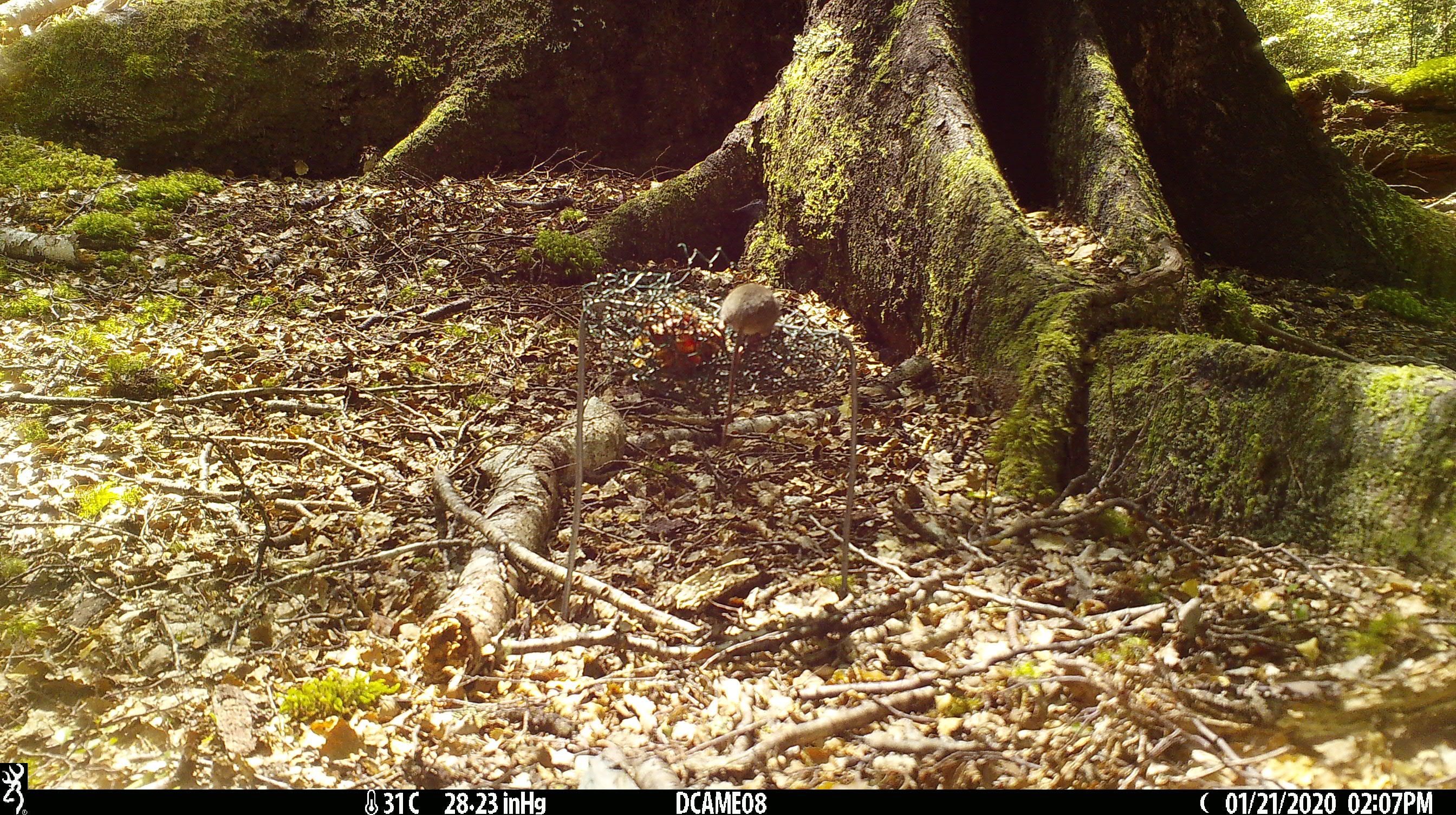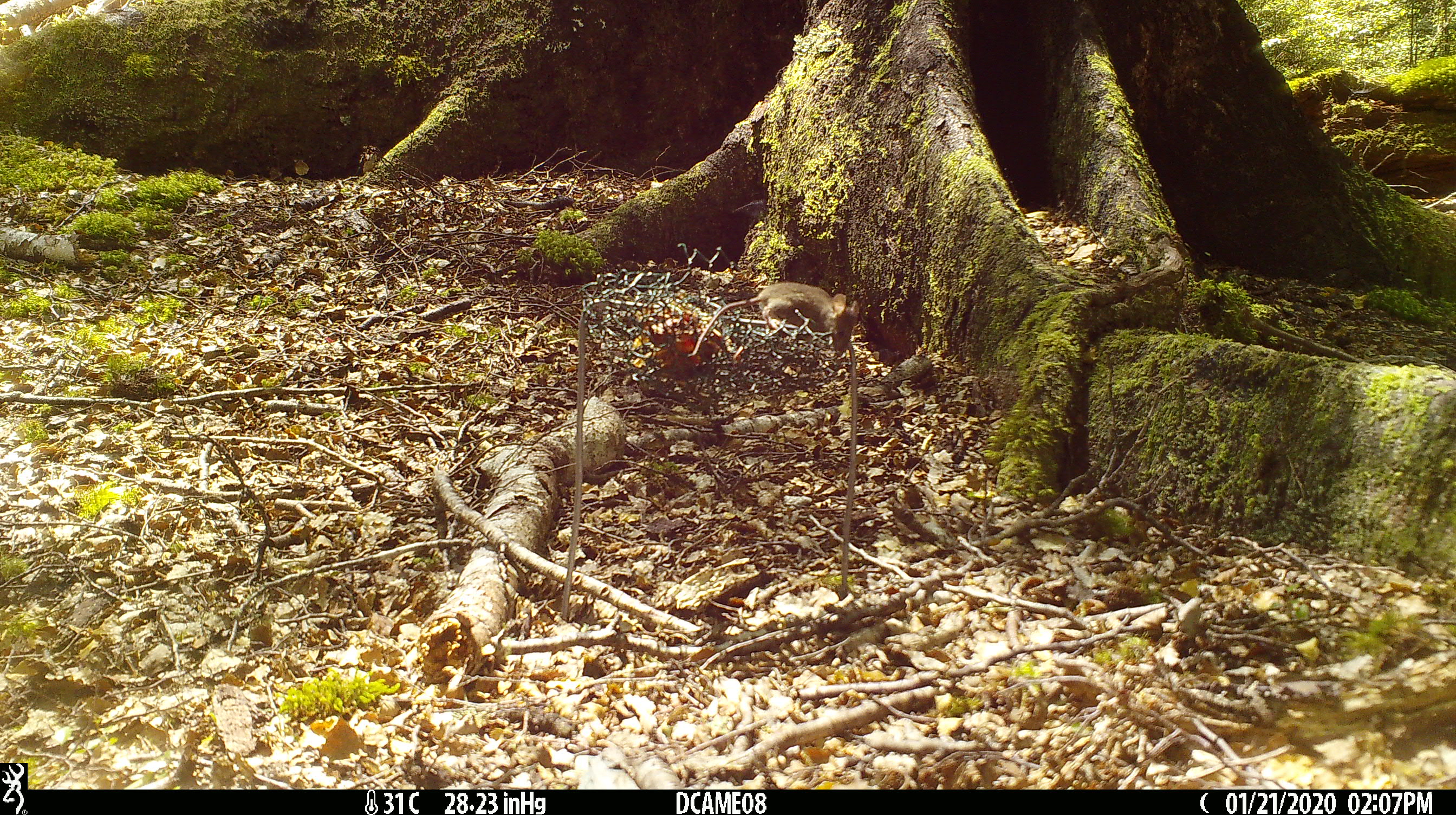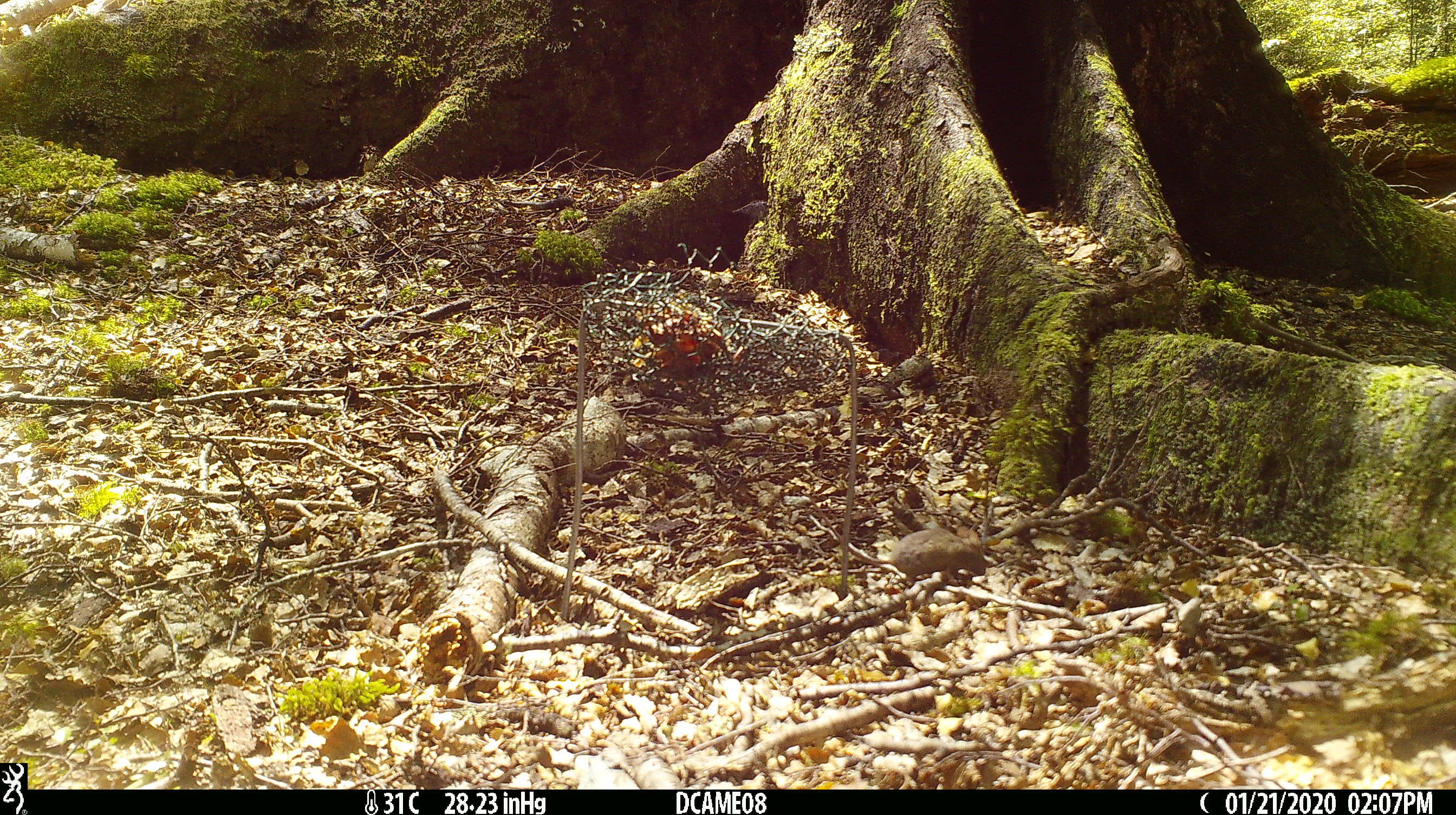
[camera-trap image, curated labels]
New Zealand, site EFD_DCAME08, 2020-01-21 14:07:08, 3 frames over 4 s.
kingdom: Animalia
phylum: Chordata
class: Mammalia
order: Rodentia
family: Muridae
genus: Mus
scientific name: Mus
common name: mouse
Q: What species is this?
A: Mouse (Mus).